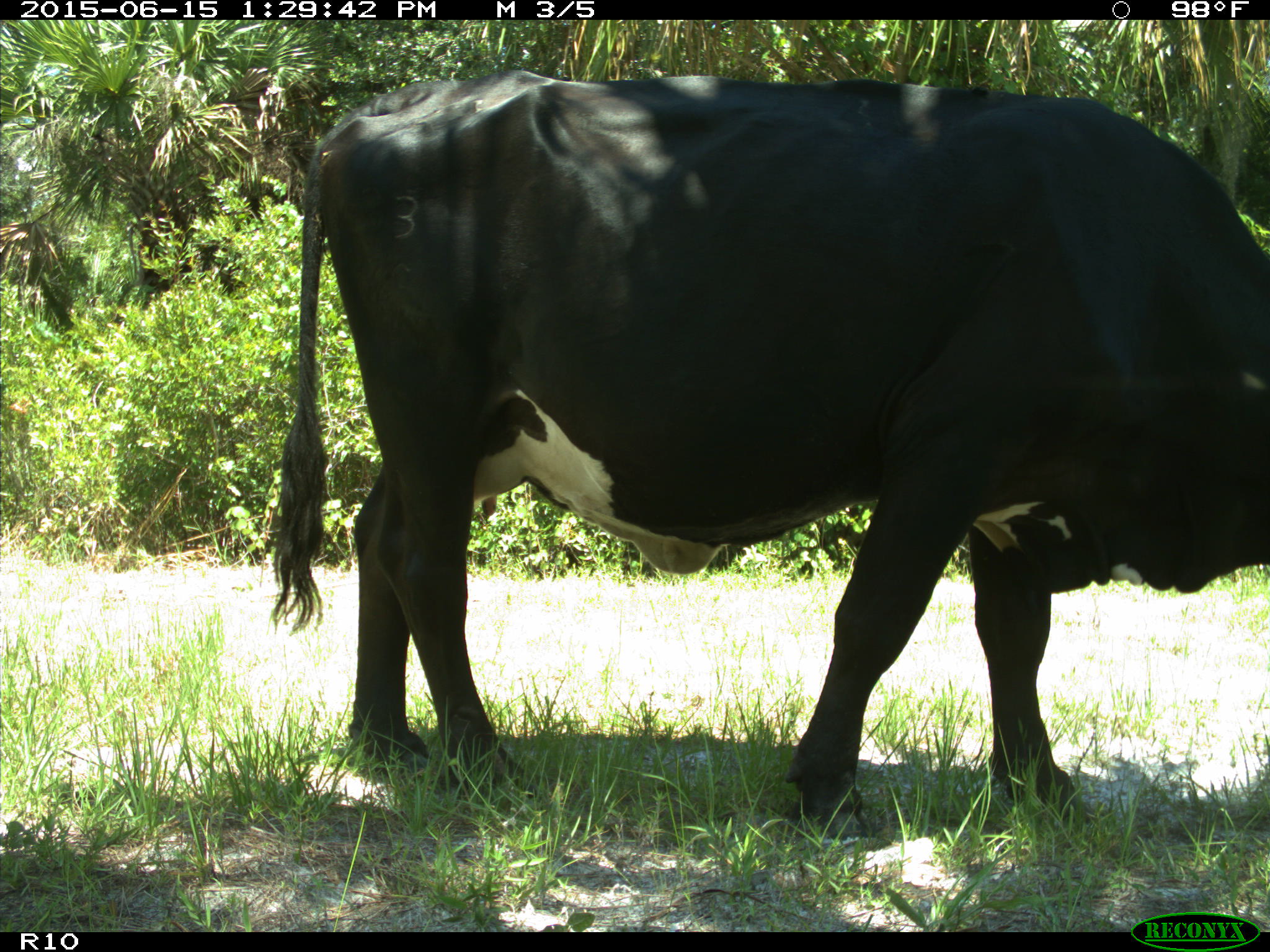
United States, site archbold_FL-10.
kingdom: Animalia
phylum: Chordata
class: Mammalia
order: Artiodactyla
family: Bovidae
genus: Bos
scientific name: Bos taurus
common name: domestic cow